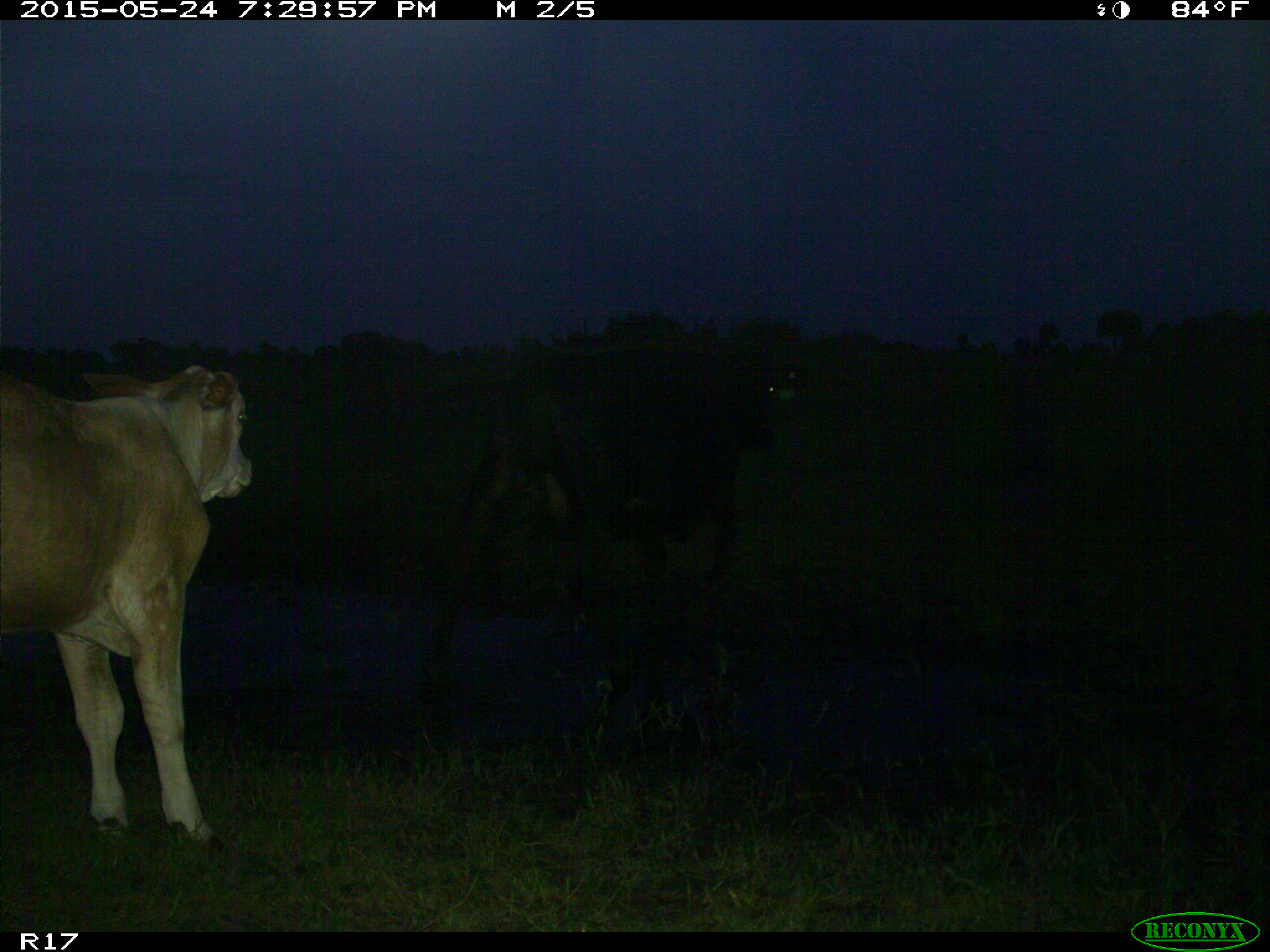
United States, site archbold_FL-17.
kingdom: Animalia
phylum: Chordata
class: Mammalia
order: Artiodactyla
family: Bovidae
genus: Bos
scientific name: Bos taurus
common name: domestic cow